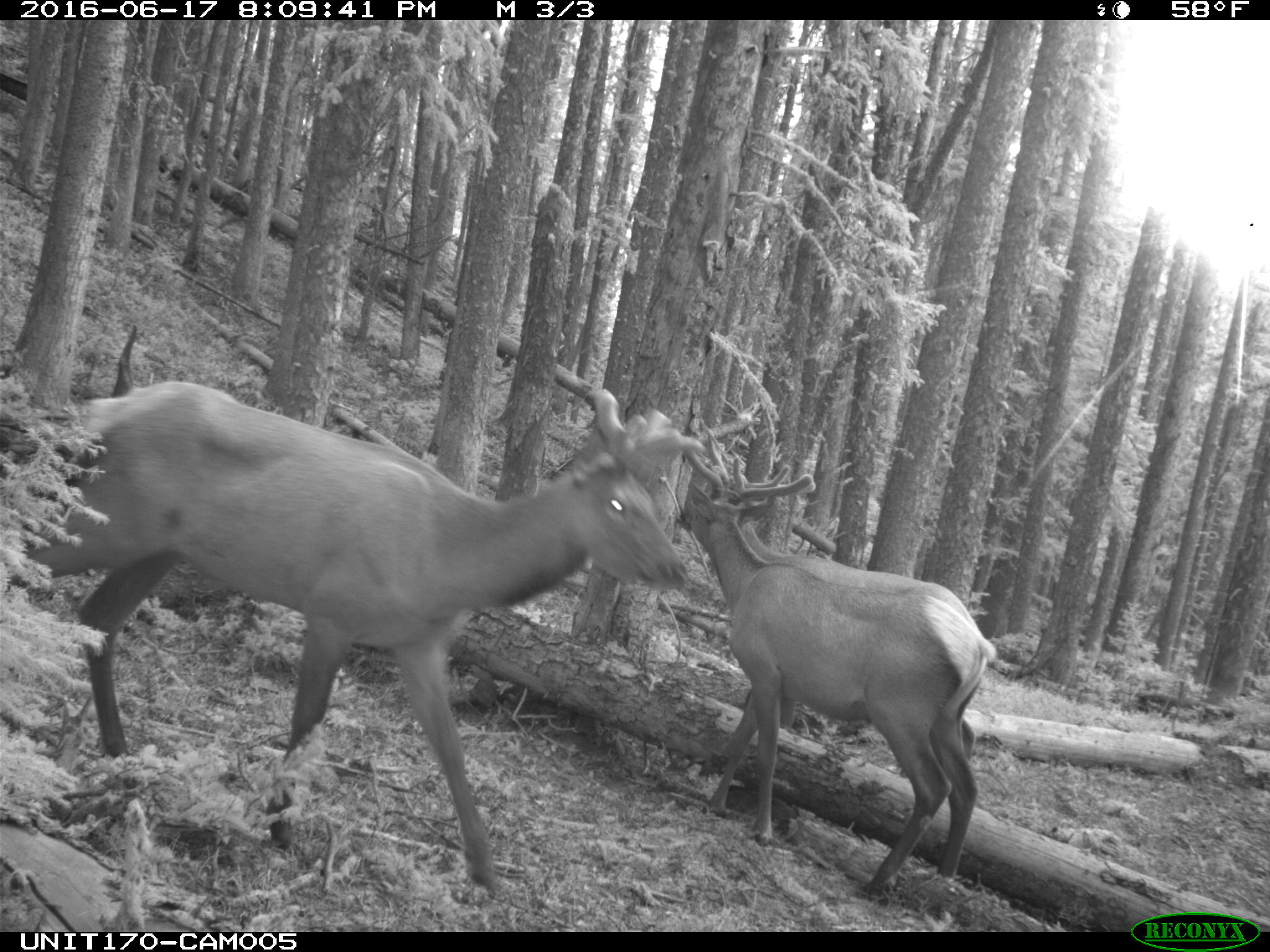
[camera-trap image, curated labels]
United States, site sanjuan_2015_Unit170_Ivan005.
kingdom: Animalia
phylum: Chordata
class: Mammalia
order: Artiodactyla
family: Cervidae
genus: Cervus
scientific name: Cervus elaphus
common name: red deer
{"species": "Cervus elaphus (red deer)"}